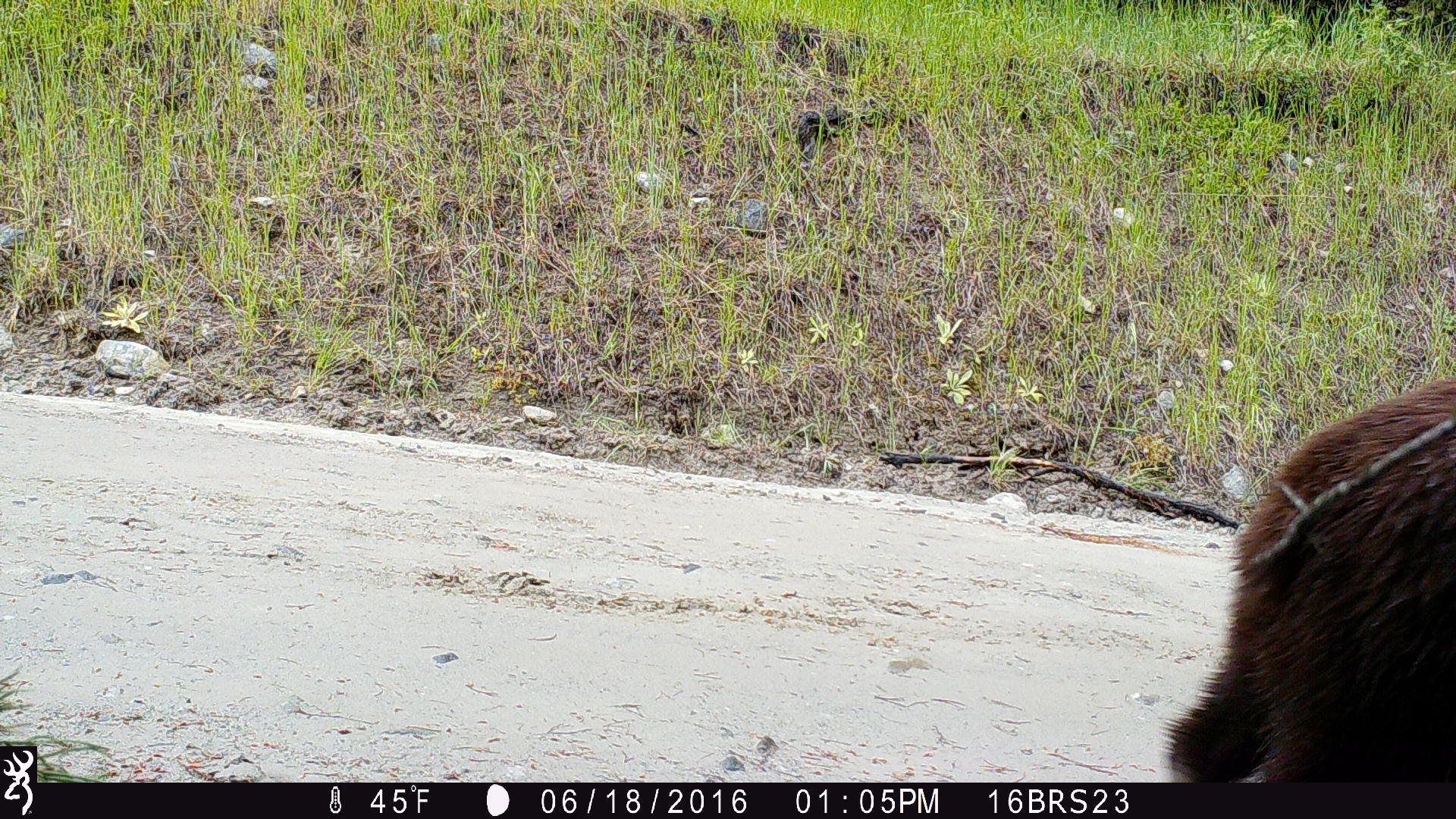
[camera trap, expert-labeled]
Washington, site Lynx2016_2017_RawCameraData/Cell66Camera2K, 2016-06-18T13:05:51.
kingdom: Animalia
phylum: Chordata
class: Mammalia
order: Carnivora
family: Ursidae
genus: Ursus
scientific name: Ursus americanus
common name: american black bear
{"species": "Ursus americanus (american black bear)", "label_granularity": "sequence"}